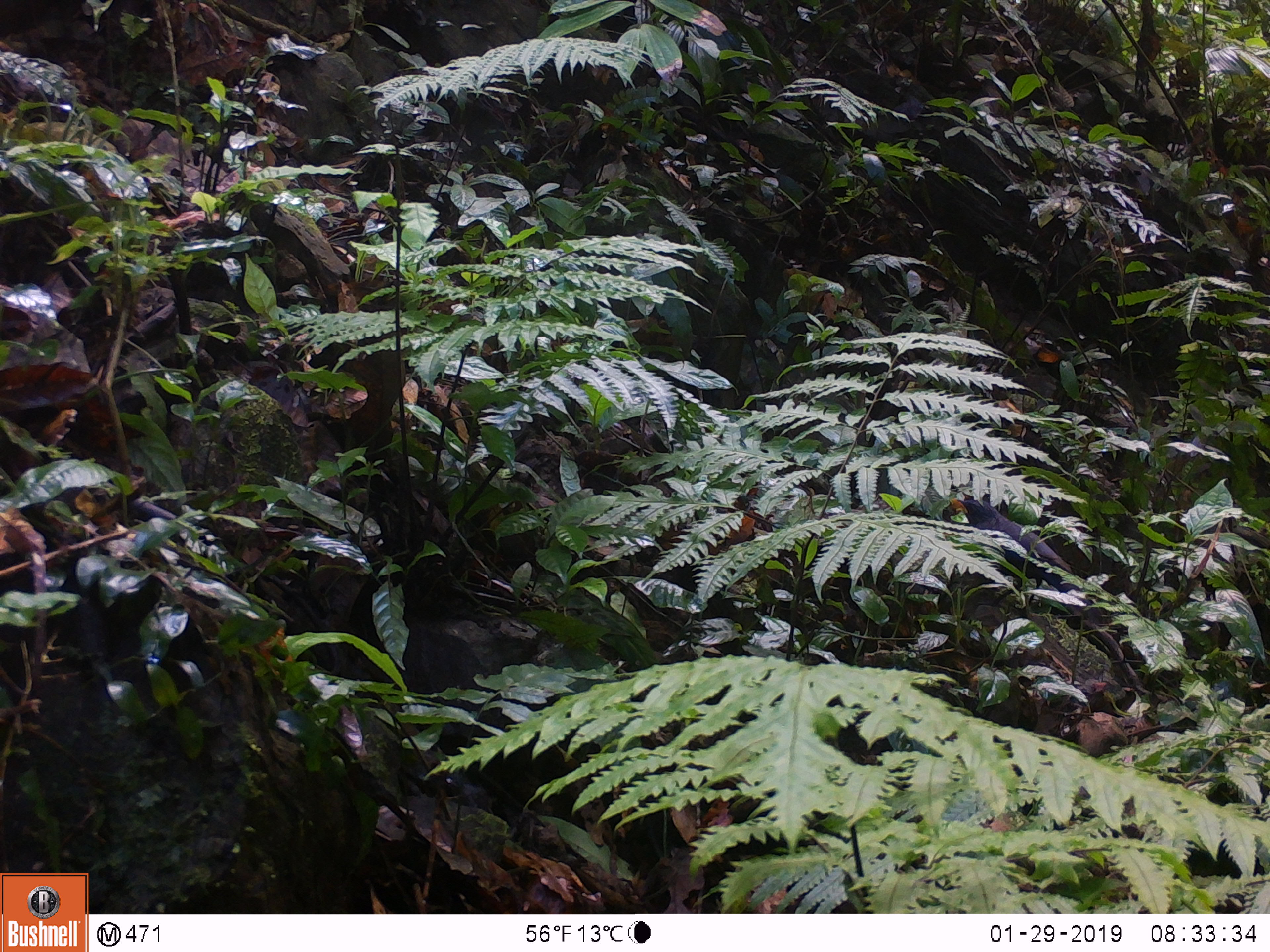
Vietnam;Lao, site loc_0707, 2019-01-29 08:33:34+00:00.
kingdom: Animalia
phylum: Chordata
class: Aves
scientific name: Aves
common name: bird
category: unidentified bird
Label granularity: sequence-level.